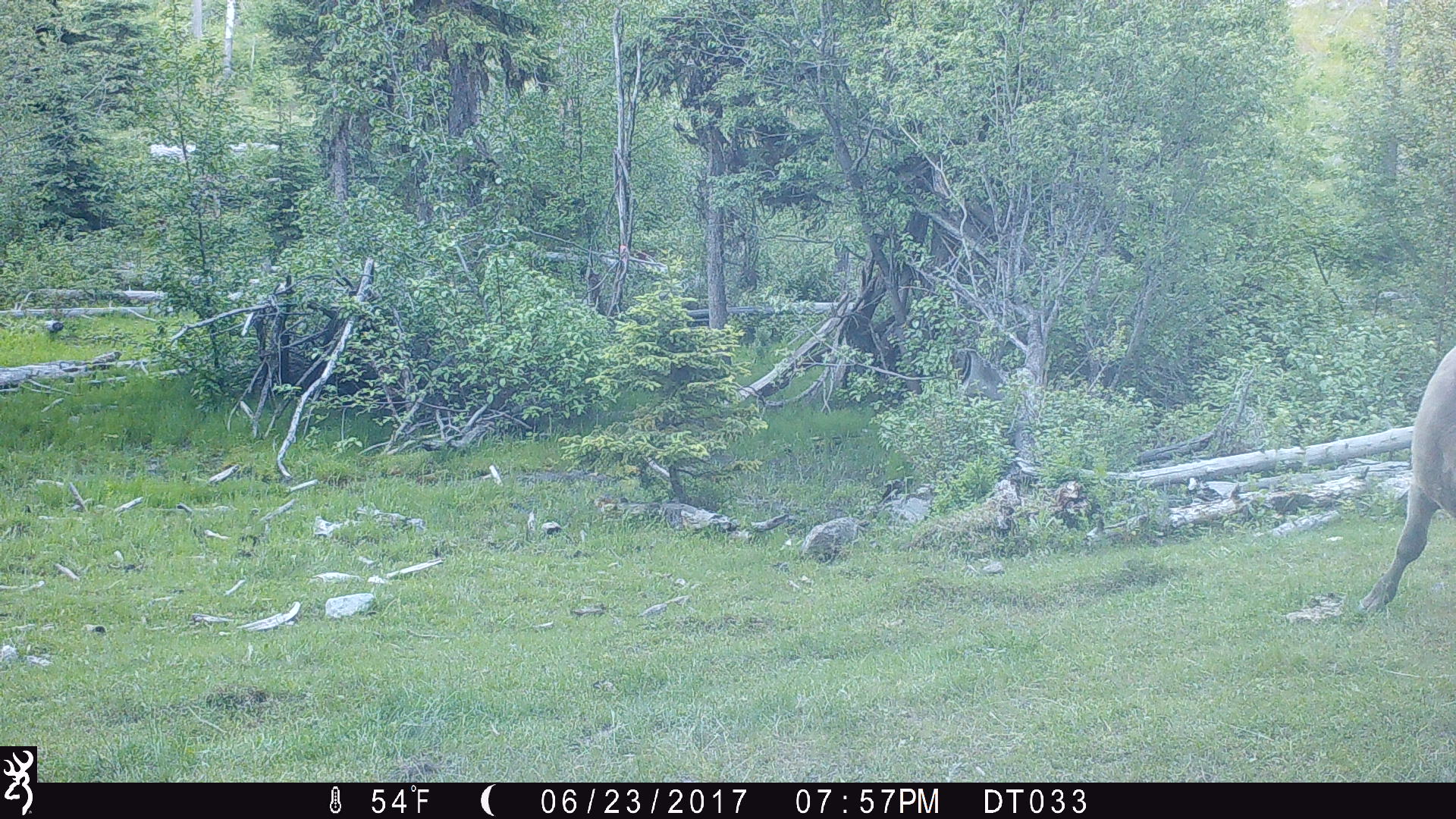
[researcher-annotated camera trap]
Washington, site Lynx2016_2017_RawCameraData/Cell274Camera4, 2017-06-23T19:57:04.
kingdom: Animalia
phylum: Chordata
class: Mammalia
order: Artiodactyla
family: Bovidae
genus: Bos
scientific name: Bos taurus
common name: domestic cattle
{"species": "domestic cattle (Bos taurus)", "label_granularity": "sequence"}